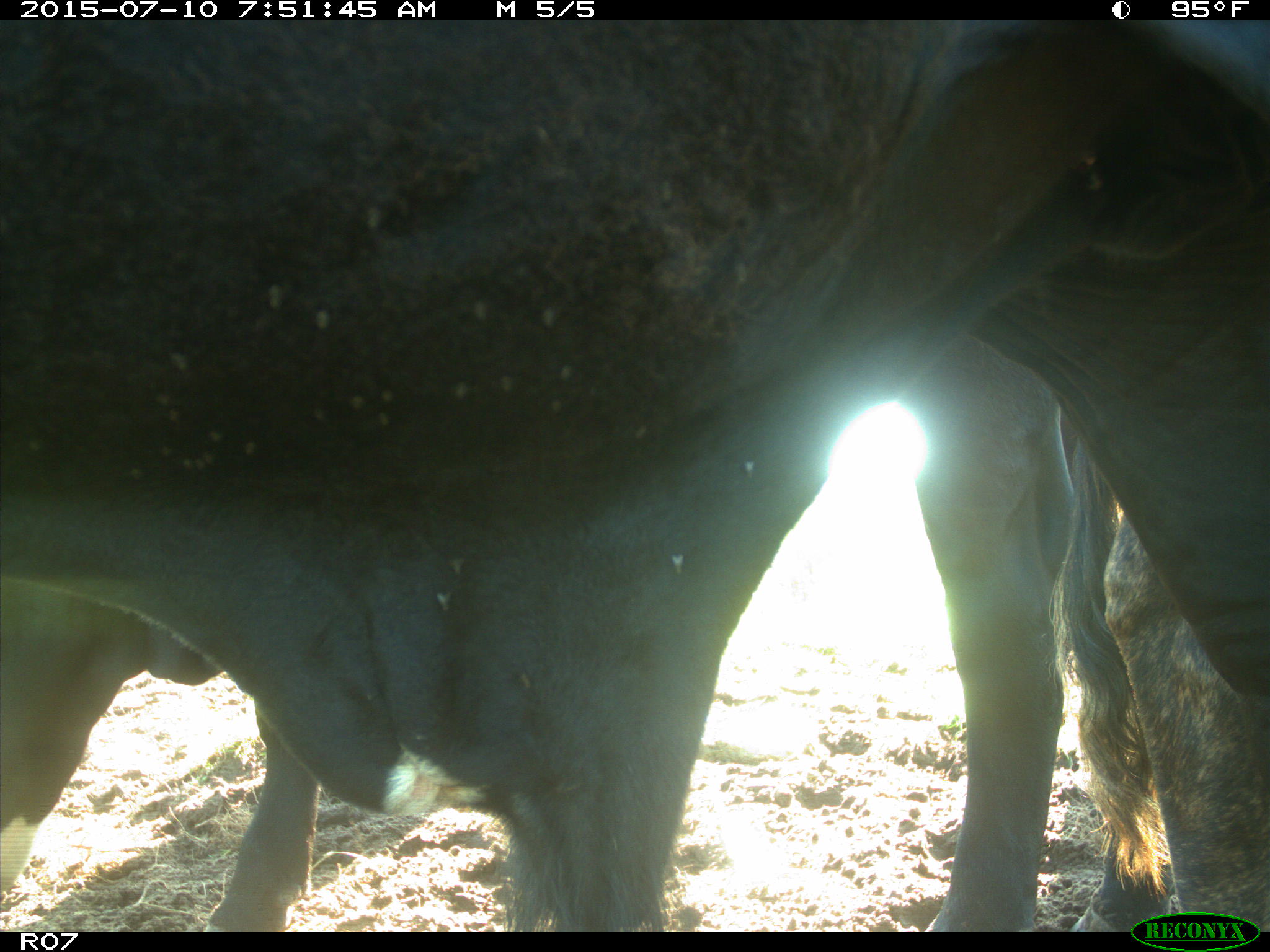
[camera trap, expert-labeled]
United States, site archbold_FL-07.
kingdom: Animalia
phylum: Chordata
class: Mammalia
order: Artiodactyla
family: Bovidae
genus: Bos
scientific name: Bos taurus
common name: domestic cow